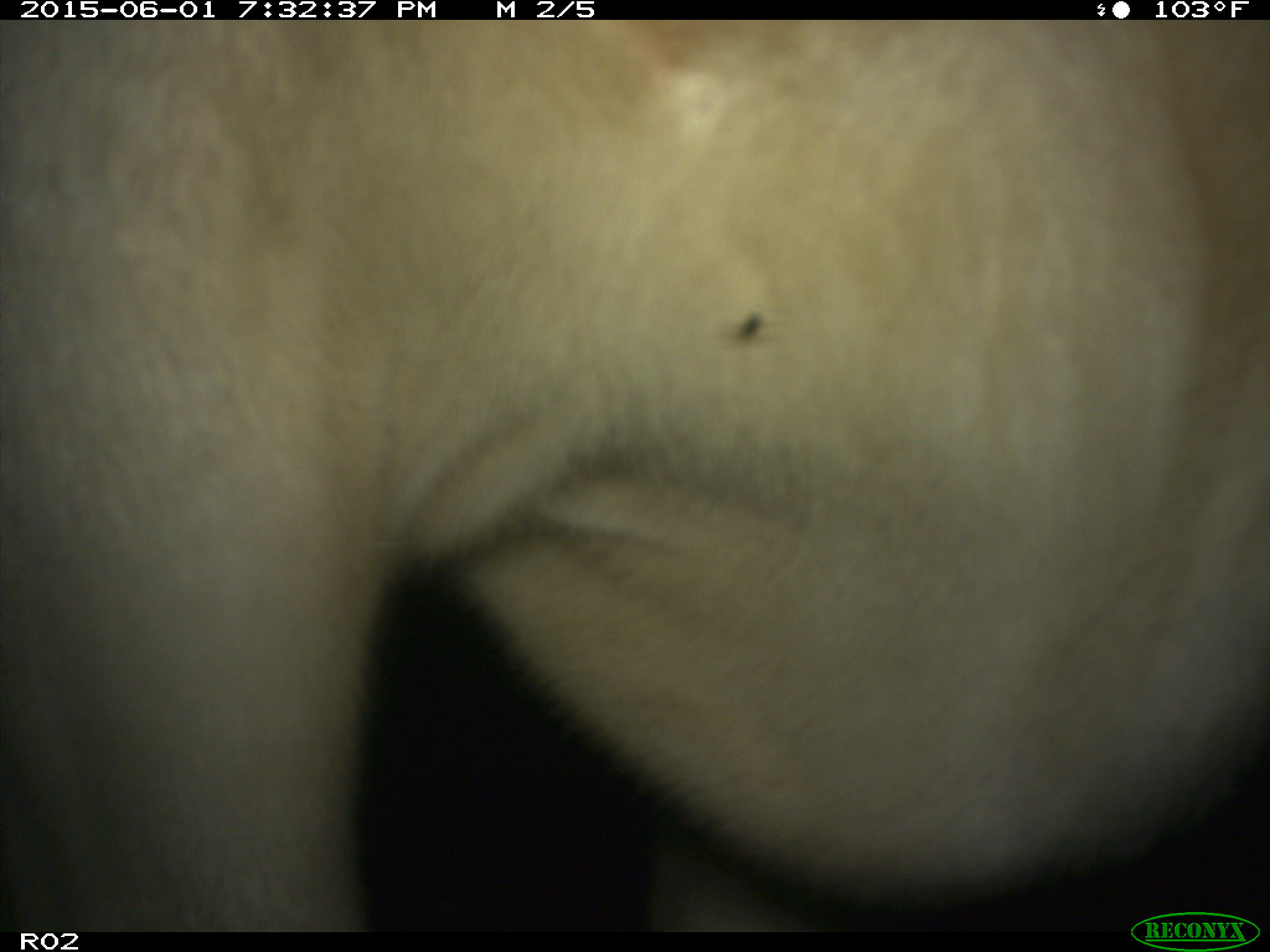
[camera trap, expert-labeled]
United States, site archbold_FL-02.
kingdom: Animalia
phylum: Chordata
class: Mammalia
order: Artiodactyla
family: Bovidae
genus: Bos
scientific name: Bos taurus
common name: domestic cow